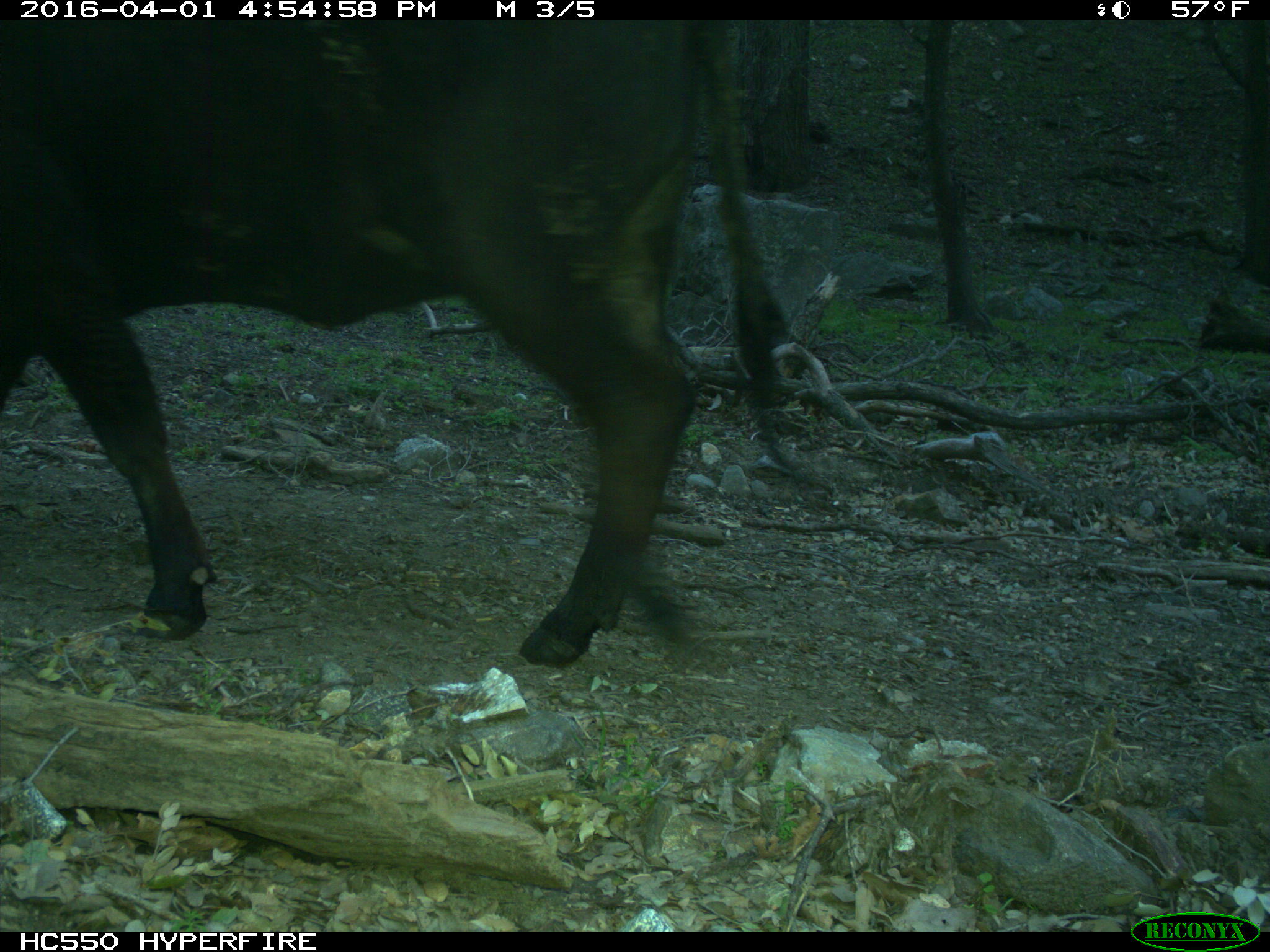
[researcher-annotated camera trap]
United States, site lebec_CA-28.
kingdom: Animalia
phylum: Chordata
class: Mammalia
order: Artiodactyla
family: Bovidae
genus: Bos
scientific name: Bos taurus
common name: domestic cow